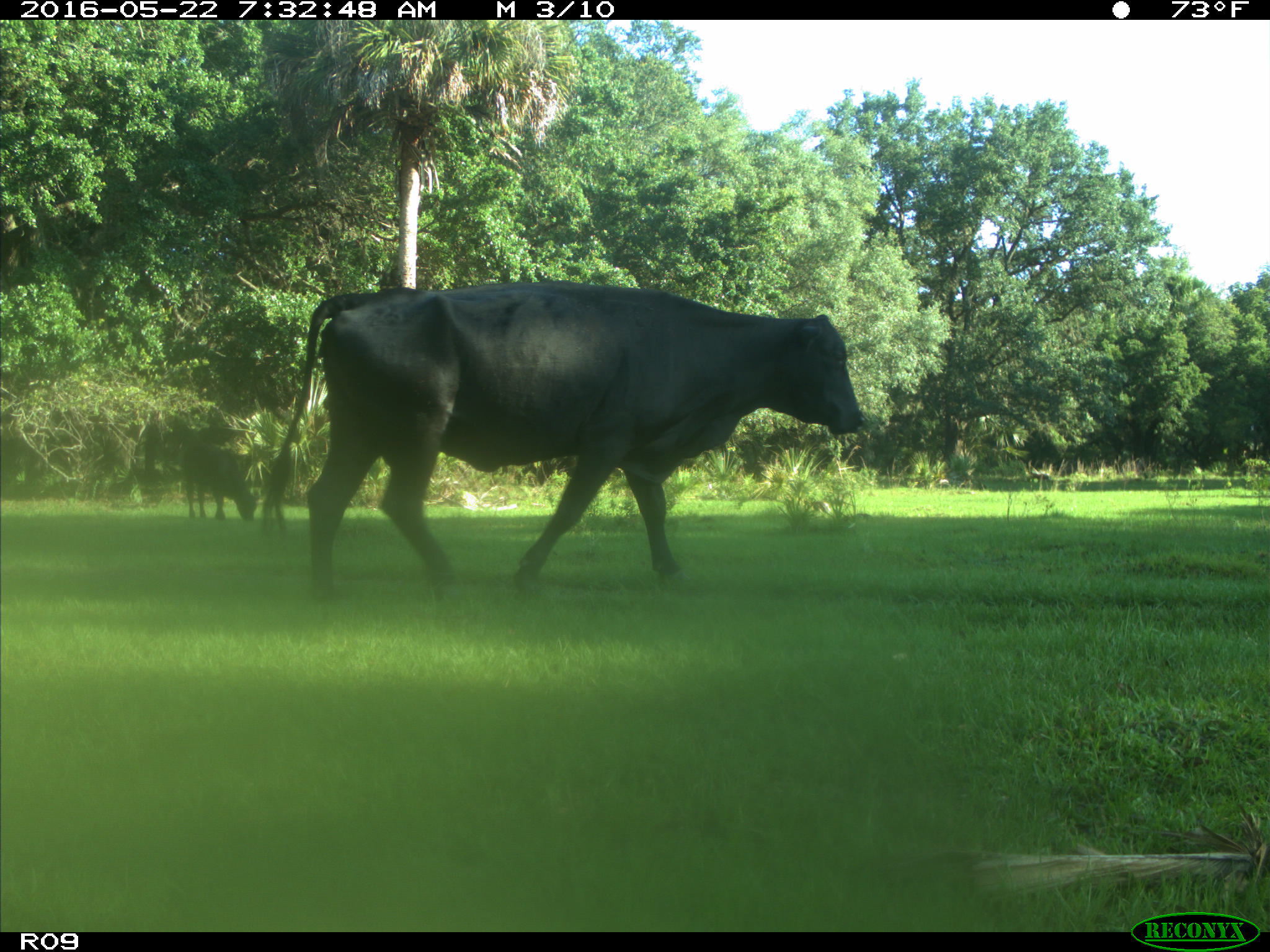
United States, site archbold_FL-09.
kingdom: Animalia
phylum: Chordata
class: Mammalia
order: Artiodactyla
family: Bovidae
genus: Bos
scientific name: Bos taurus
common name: domestic cow